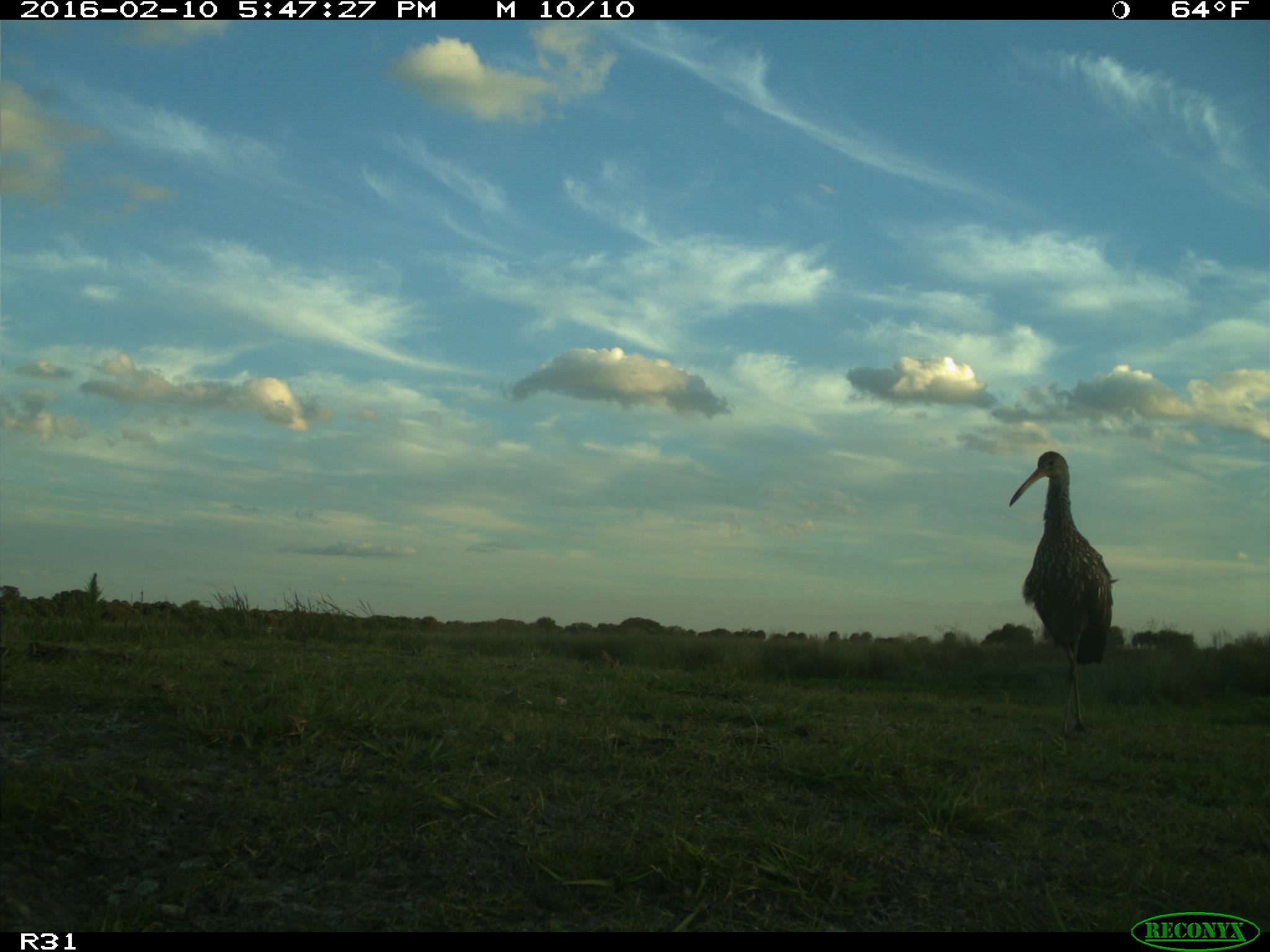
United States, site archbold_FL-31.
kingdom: Animalia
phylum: Chordata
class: Aves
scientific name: Aves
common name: birds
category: unidentified bird